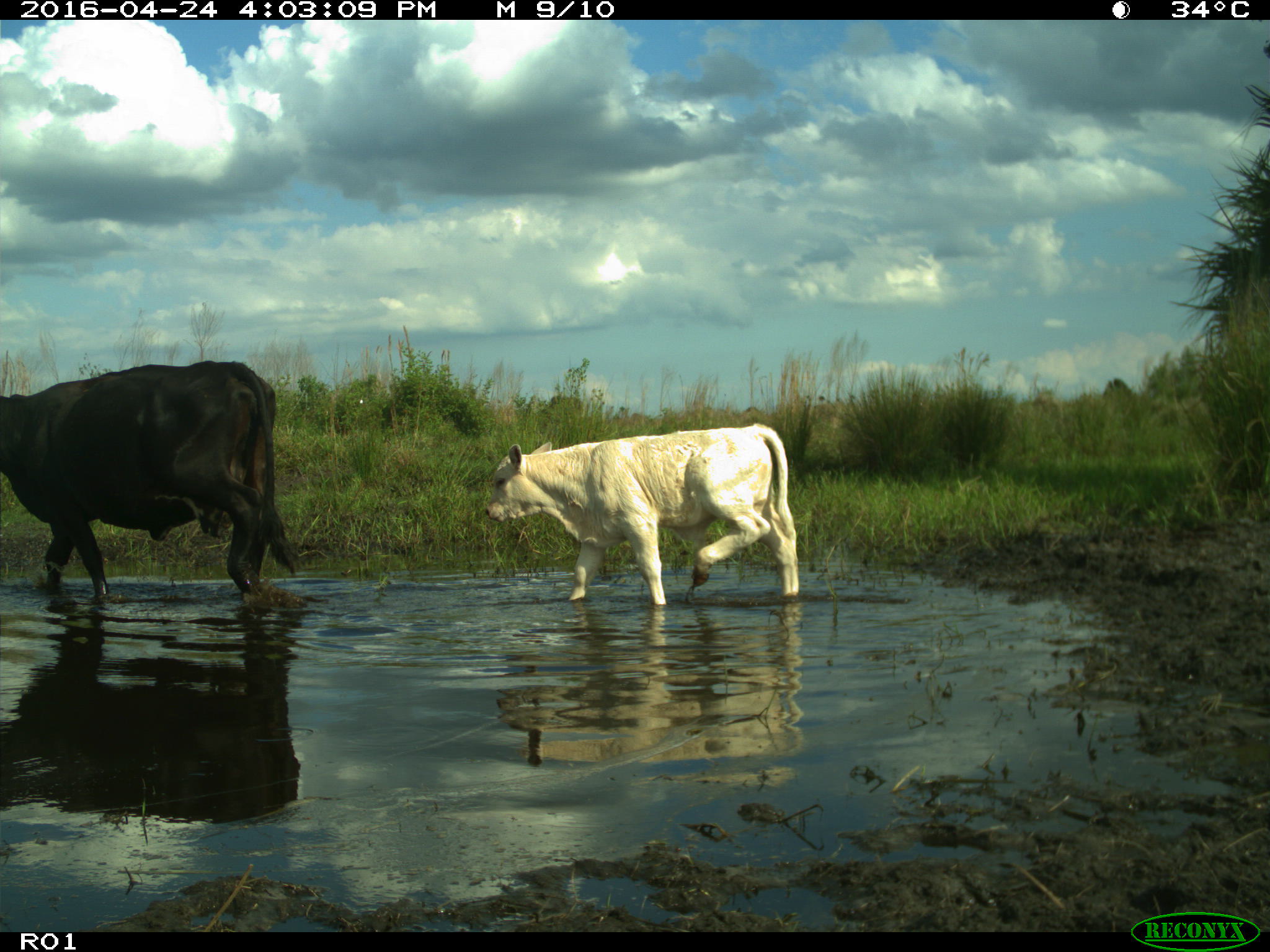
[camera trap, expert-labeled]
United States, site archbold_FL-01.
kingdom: Animalia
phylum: Chordata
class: Mammalia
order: Artiodactyla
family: Bovidae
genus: Bos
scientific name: Bos taurus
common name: domestic cow